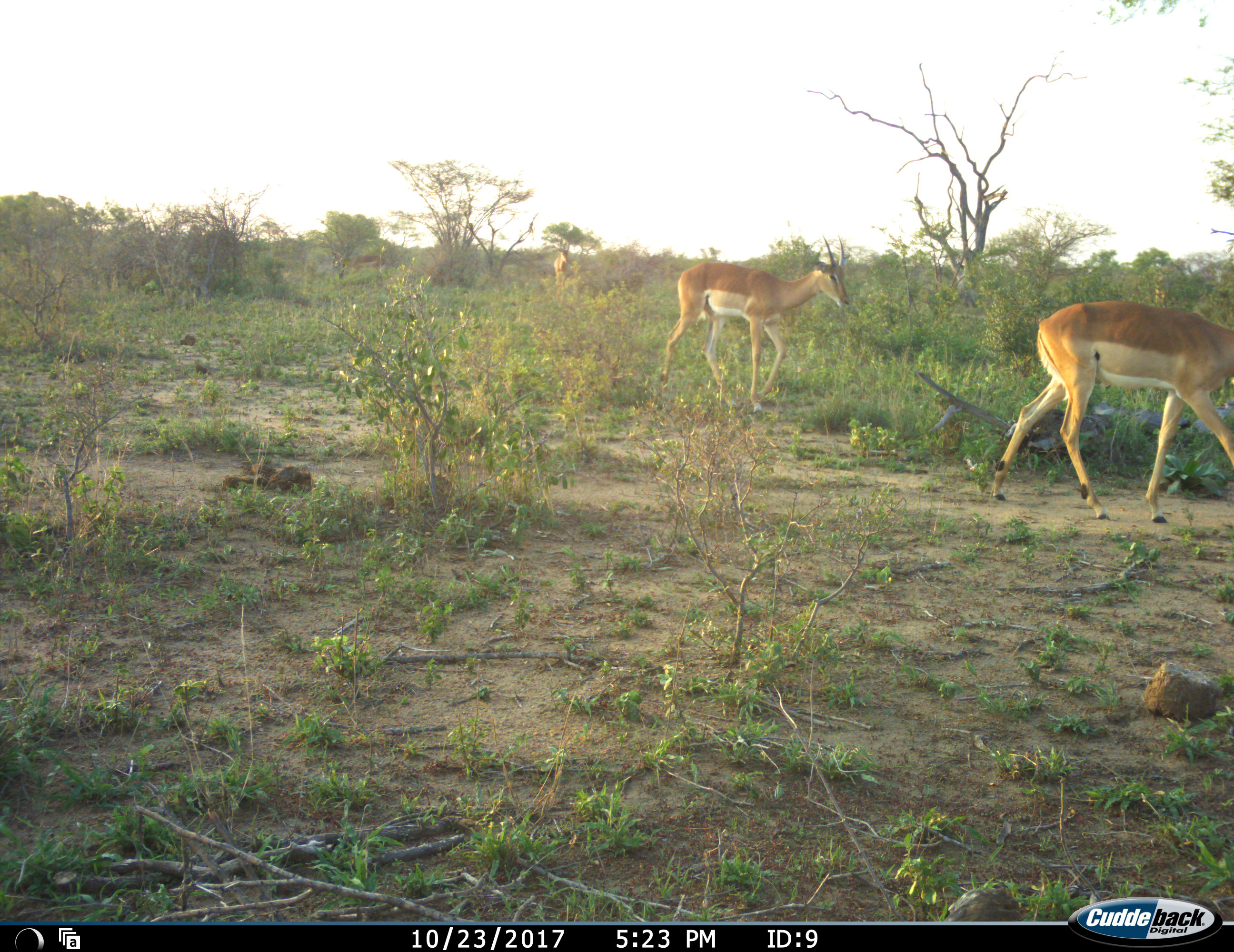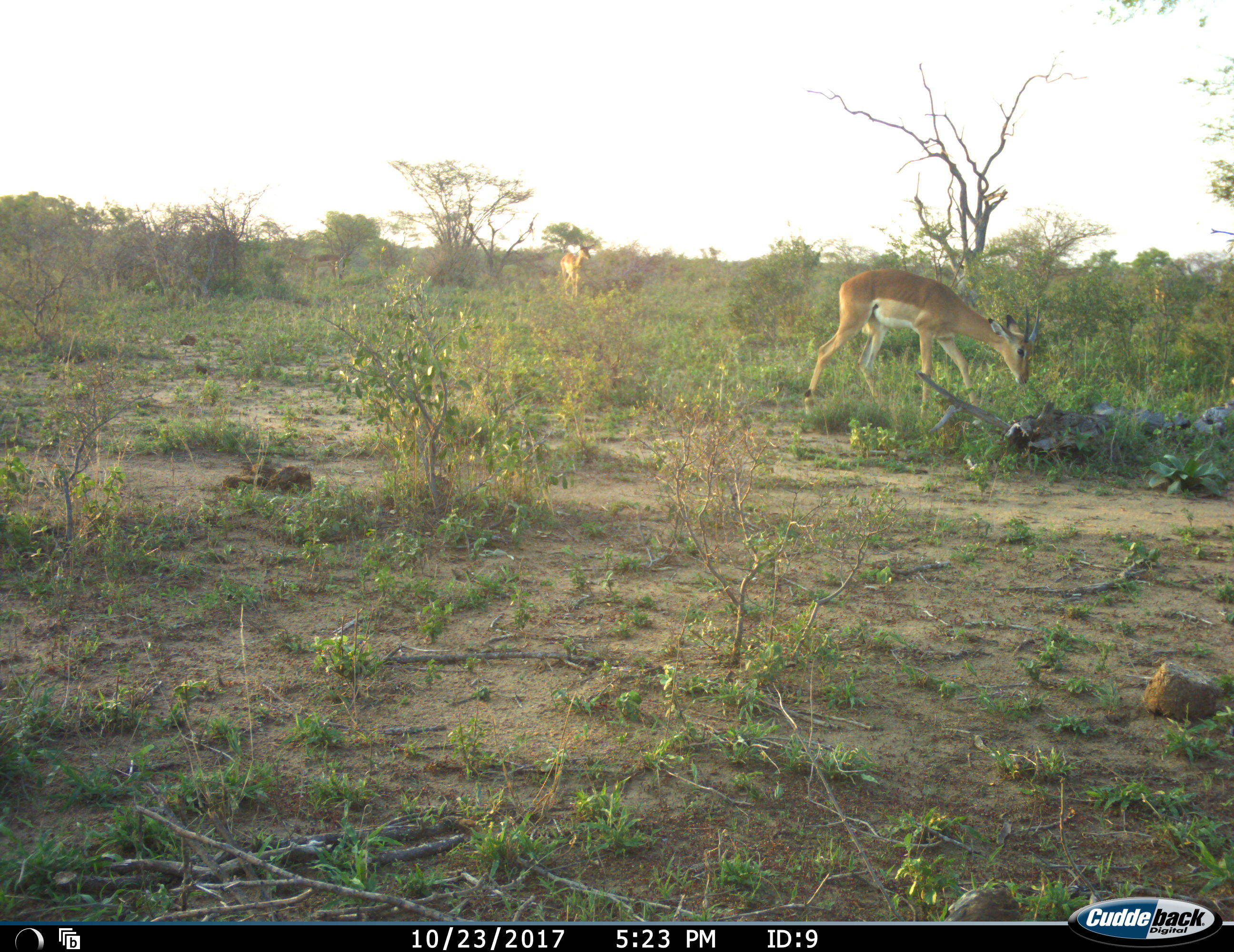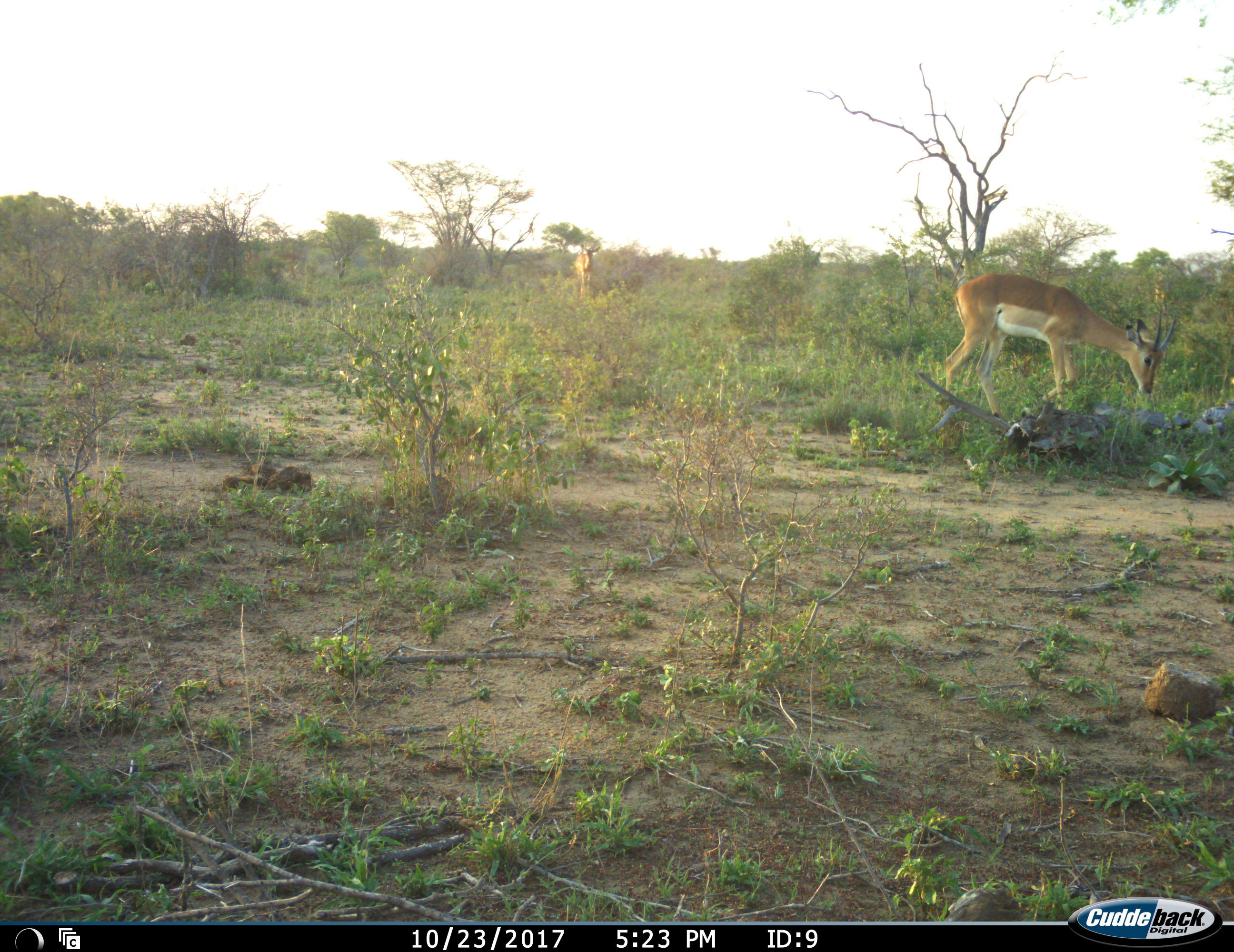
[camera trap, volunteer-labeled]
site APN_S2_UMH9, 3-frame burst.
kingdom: Animalia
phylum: Chordata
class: Mammalia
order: Artiodactyla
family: Bovidae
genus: Aepyceros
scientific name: Aepyceros melampus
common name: impala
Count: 4.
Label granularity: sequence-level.